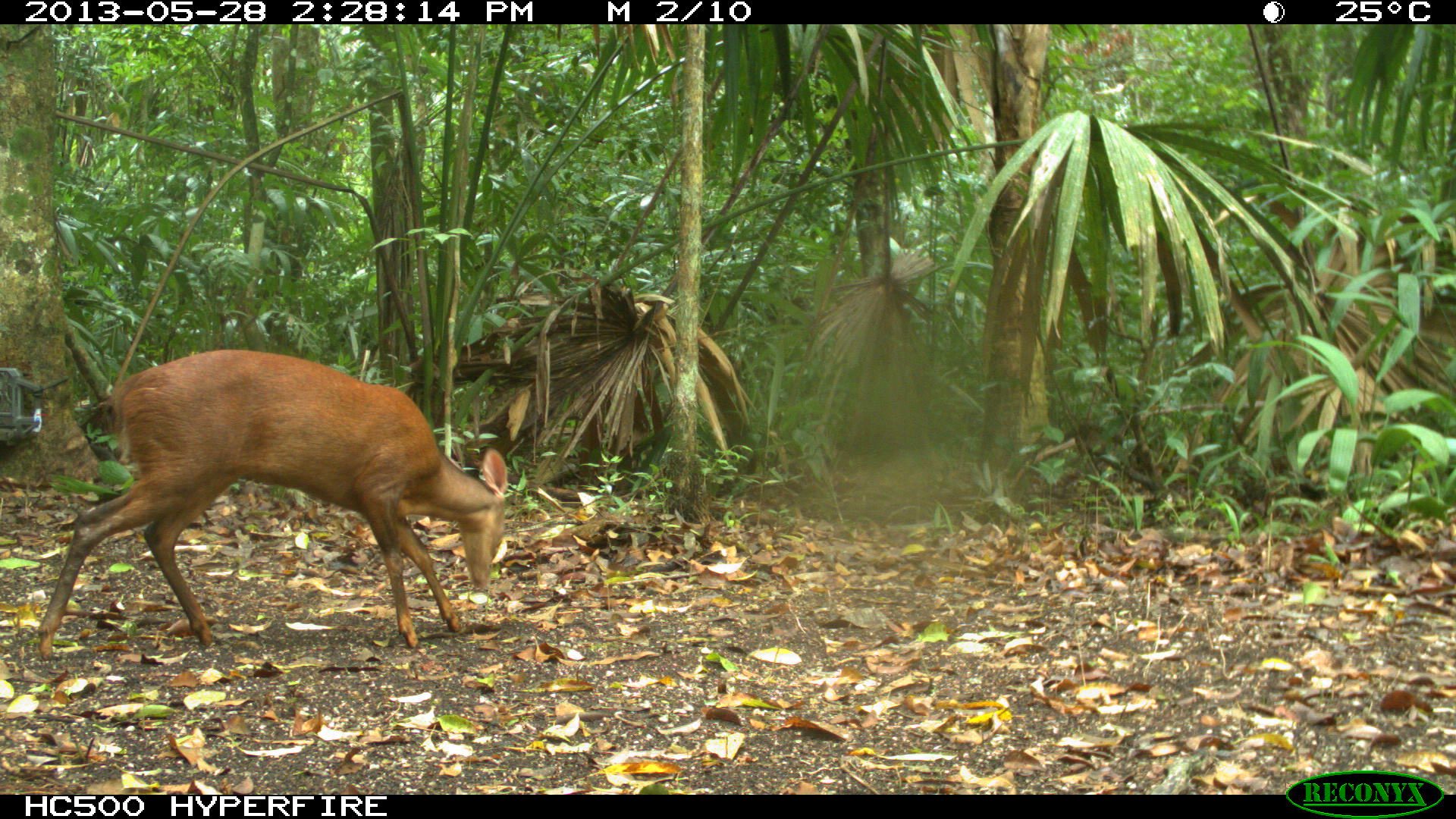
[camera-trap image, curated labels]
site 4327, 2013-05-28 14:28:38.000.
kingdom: Animalia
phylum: Chordata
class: Mammalia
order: Artiodactyla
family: Cervidae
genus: Mazama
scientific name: Mazama temama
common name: central american red brocket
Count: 1.